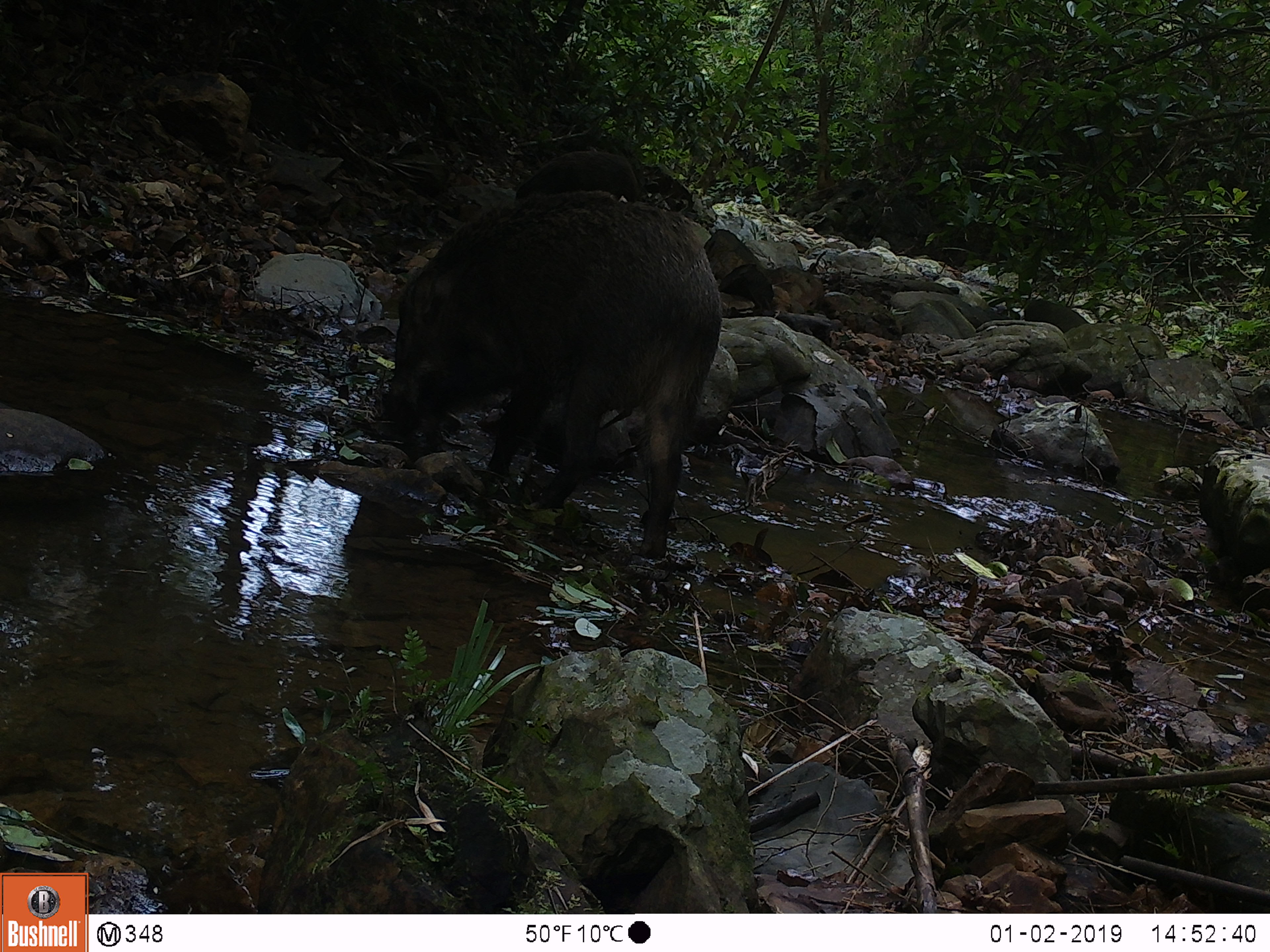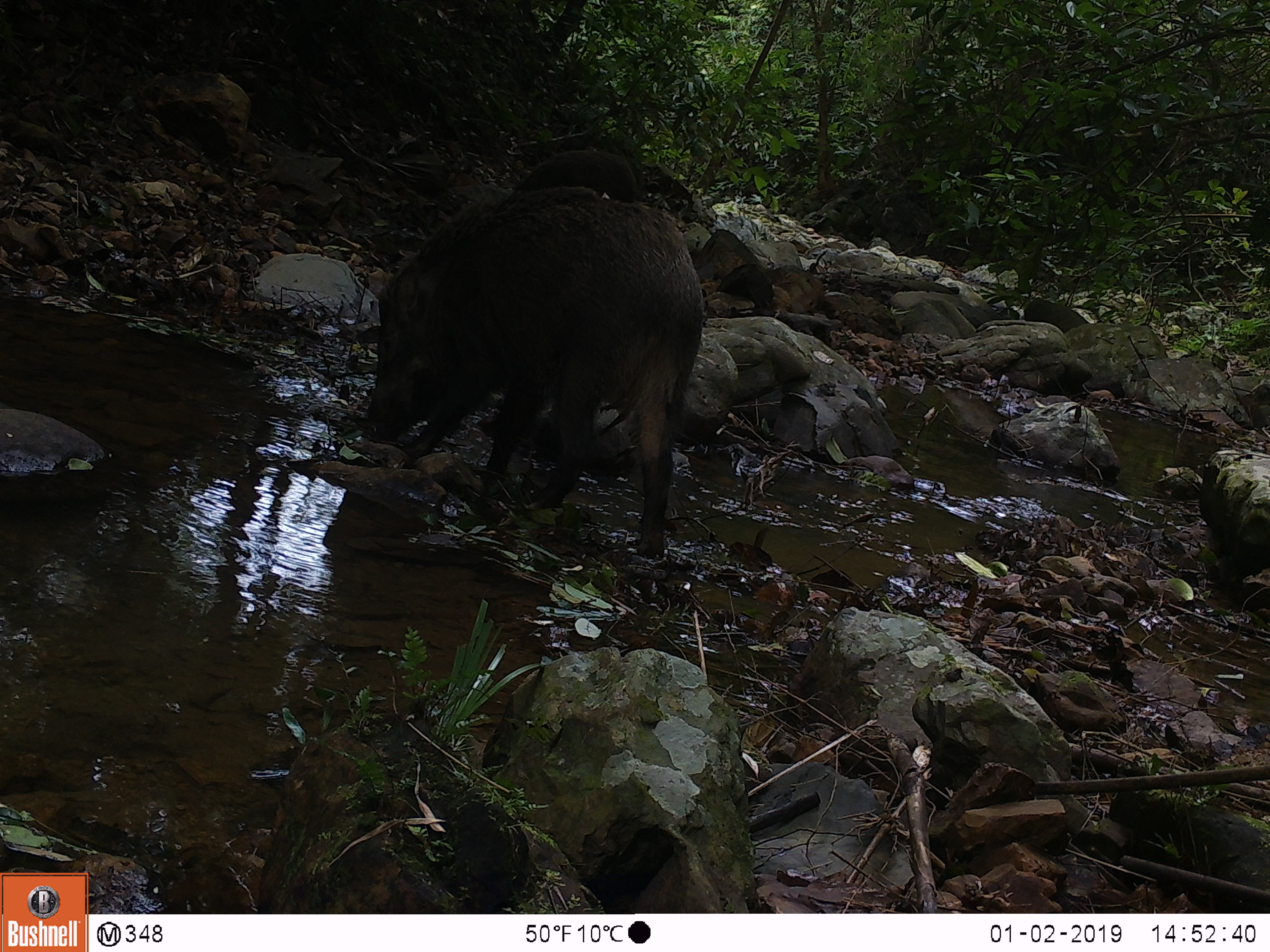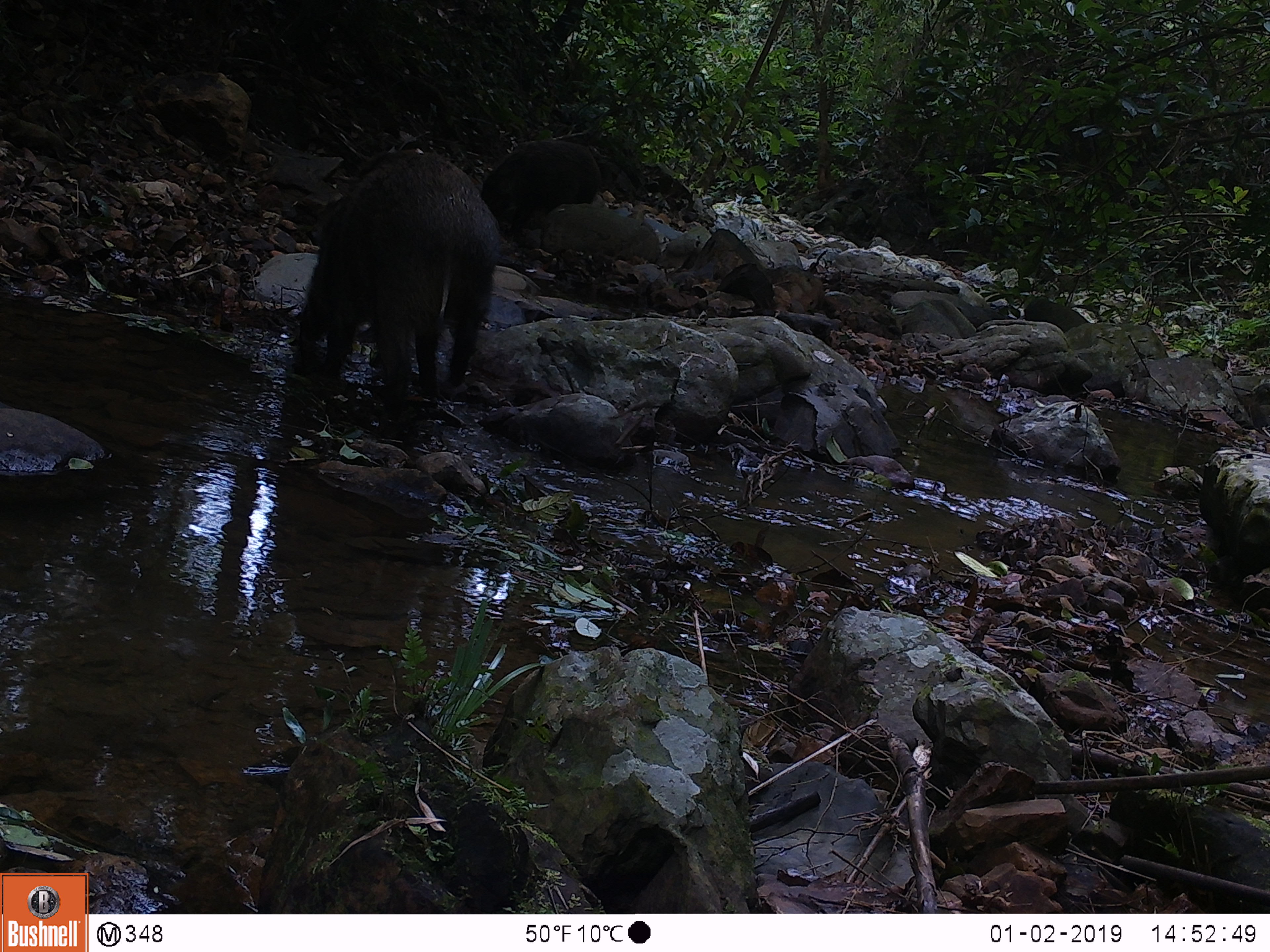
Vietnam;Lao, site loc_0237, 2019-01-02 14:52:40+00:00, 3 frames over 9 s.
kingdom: Animalia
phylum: Chordata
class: Mammalia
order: Artiodactyla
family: Suidae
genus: Sus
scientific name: Sus scrofa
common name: eurasian wild pig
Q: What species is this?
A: Eurasian wild pig (Sus scrofa).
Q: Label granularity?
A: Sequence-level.